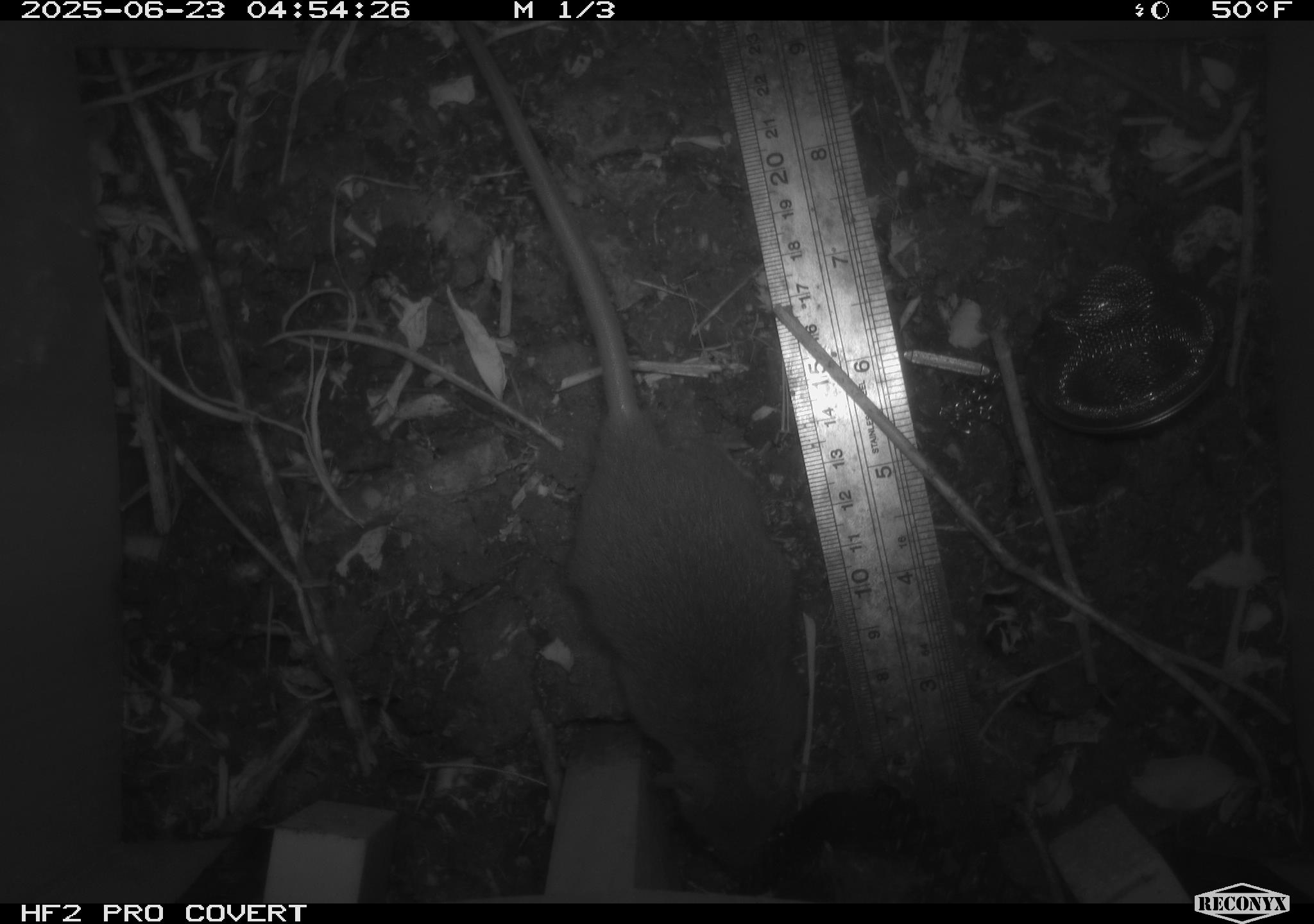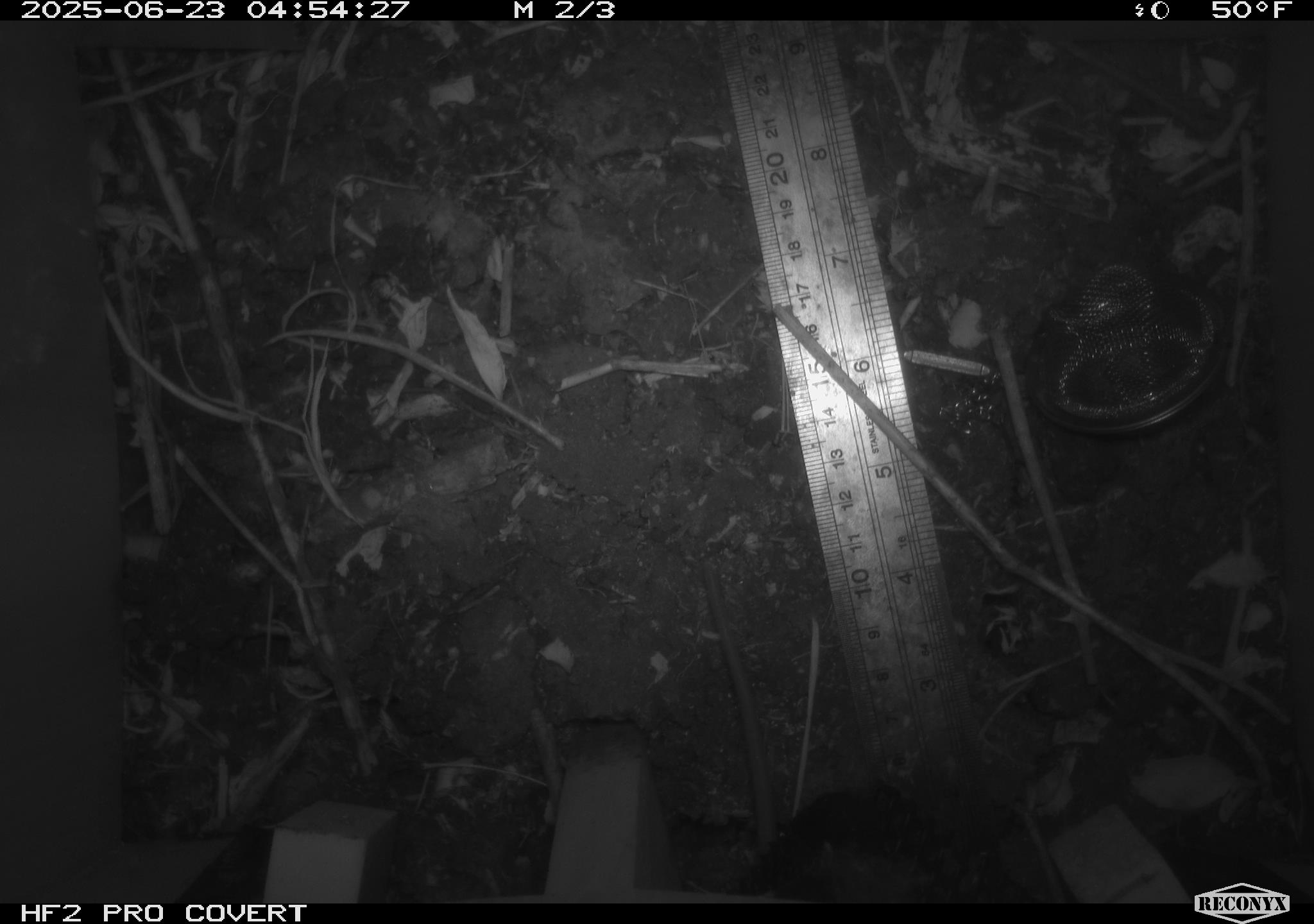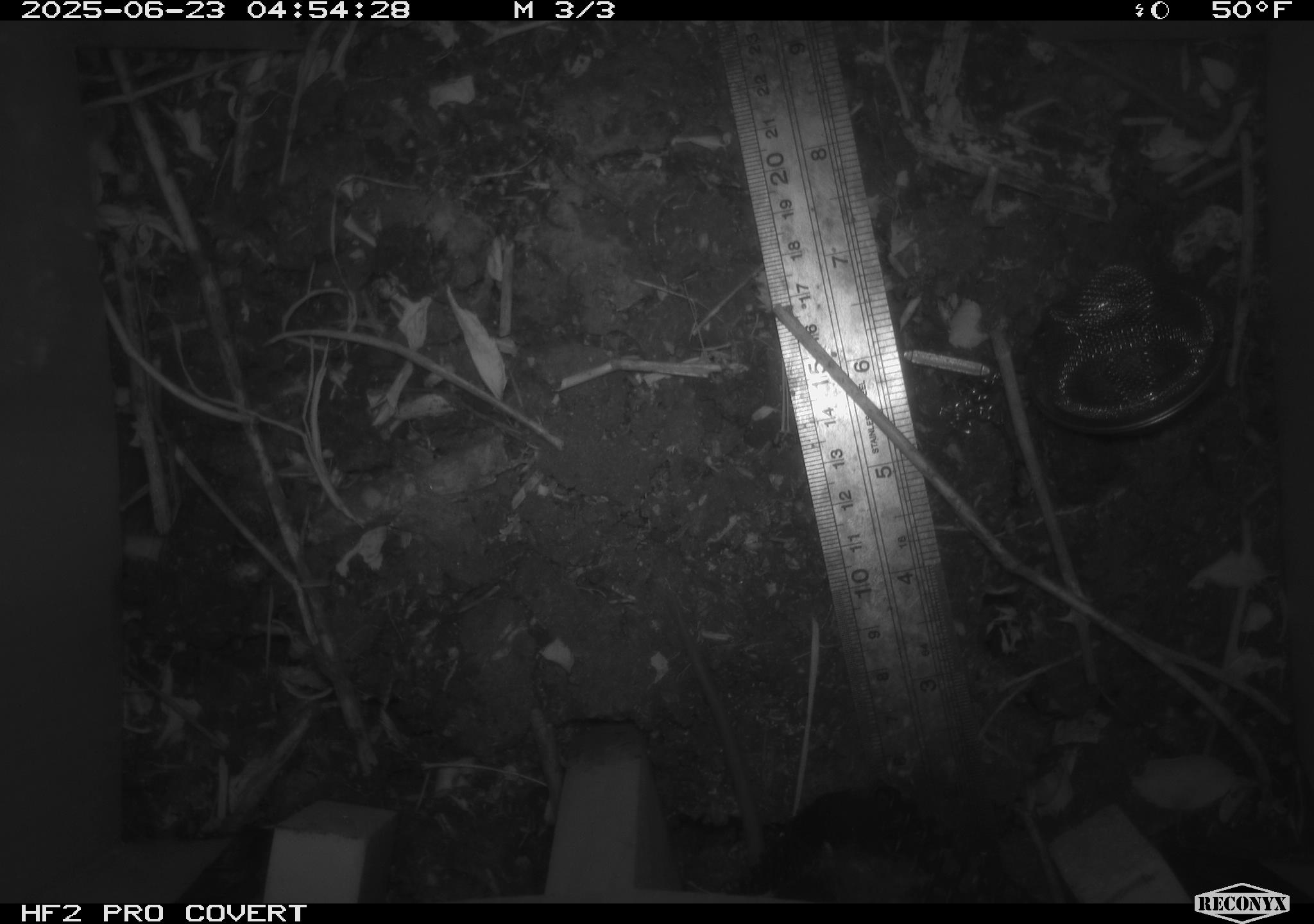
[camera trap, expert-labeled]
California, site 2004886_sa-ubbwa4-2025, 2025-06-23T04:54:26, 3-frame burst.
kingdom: Animalia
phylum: Chordata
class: Mammalia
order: Rodentia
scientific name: Rodentia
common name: rodent